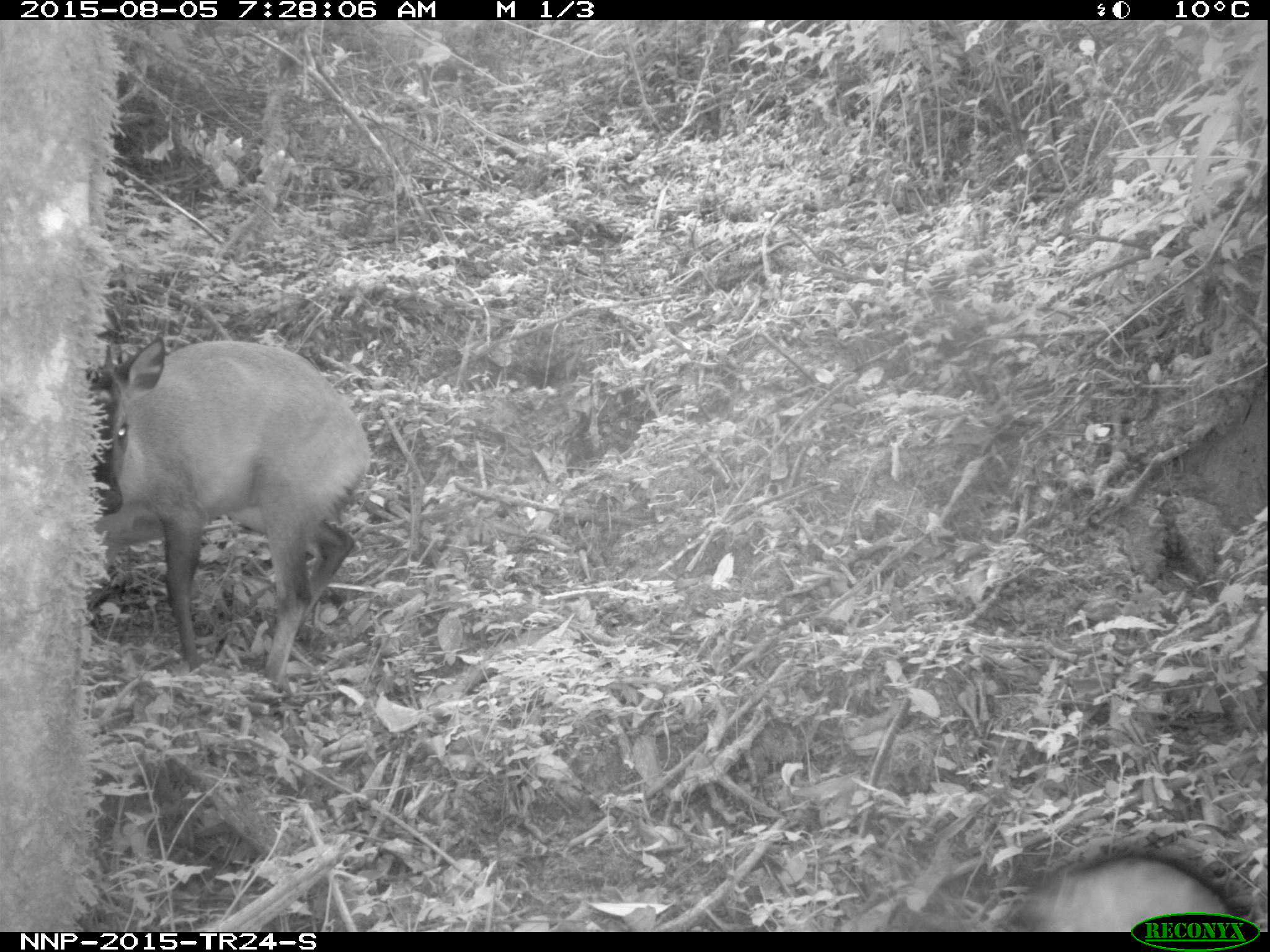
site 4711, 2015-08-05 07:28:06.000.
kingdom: Animalia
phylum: Chordata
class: Mammalia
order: Primates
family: Cercopithecidae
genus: Allochrocebus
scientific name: Allochrocebus lhoesti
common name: l'hoest's monkey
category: cercopithecus lhoesti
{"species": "cercopithecus lhoesti (l'hoest's monkey) (Allochrocebus lhoesti)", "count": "1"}